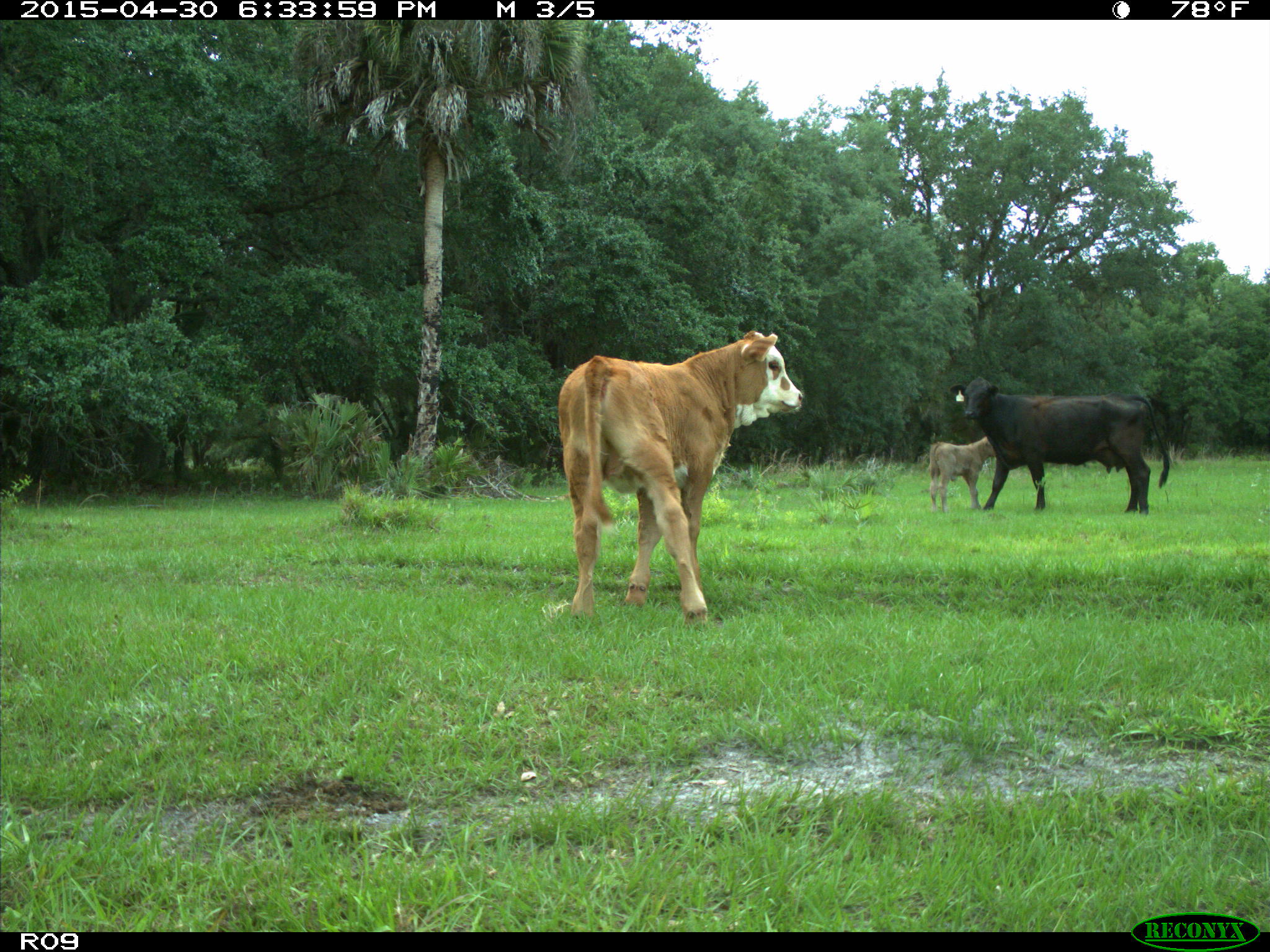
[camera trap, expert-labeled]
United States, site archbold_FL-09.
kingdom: Animalia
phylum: Chordata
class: Mammalia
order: Artiodactyla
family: Bovidae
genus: Bos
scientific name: Bos taurus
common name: domestic cow